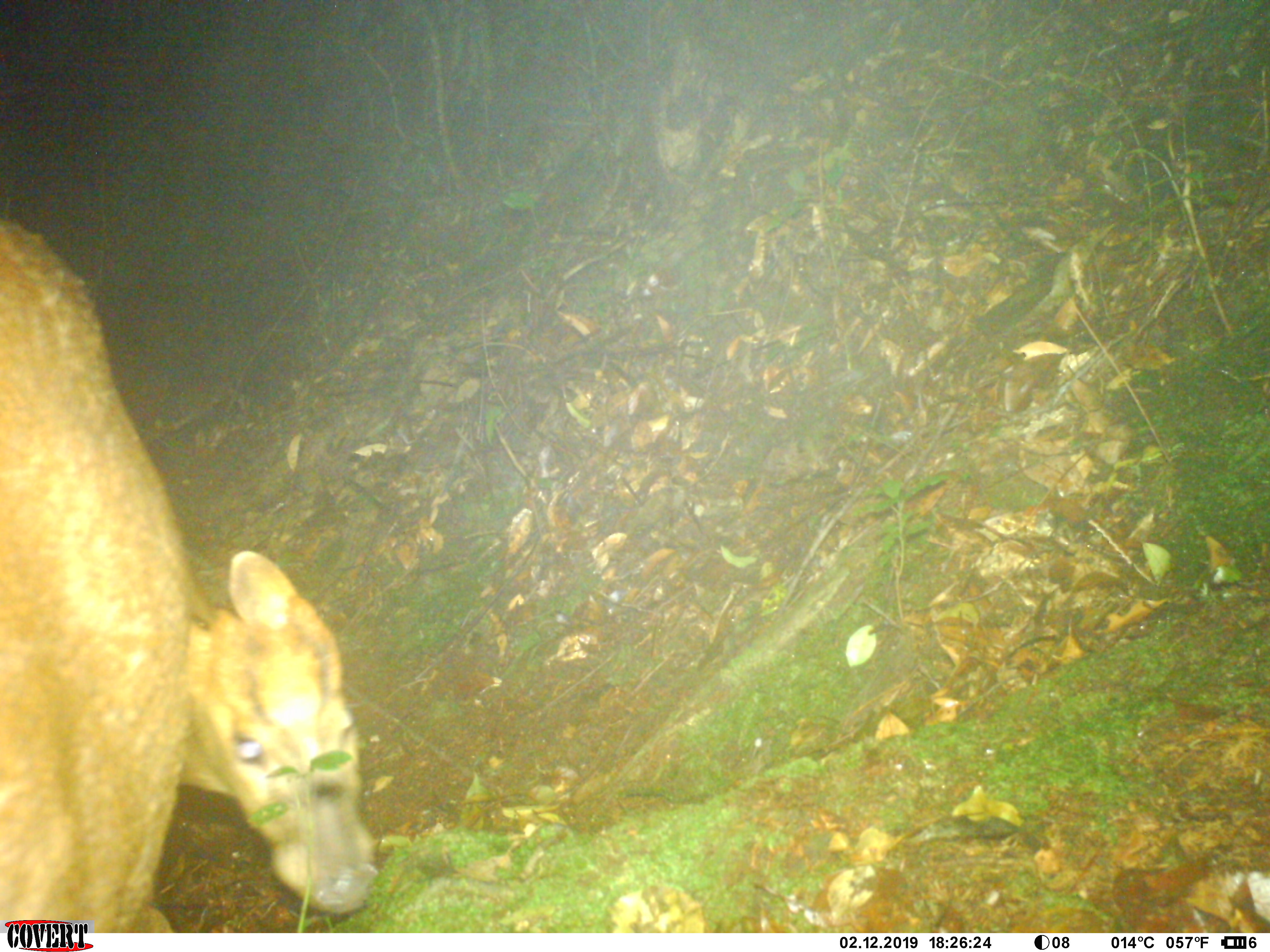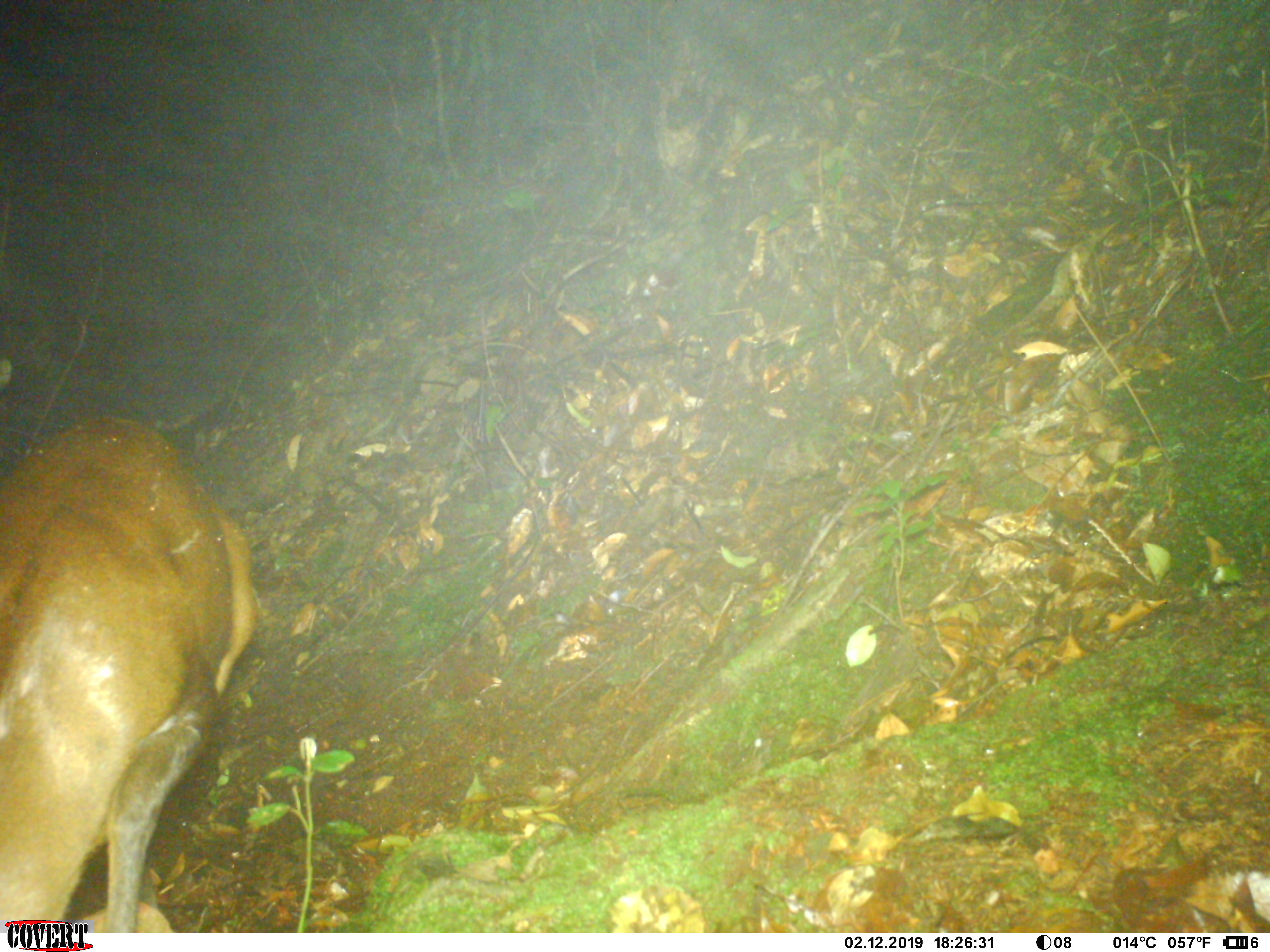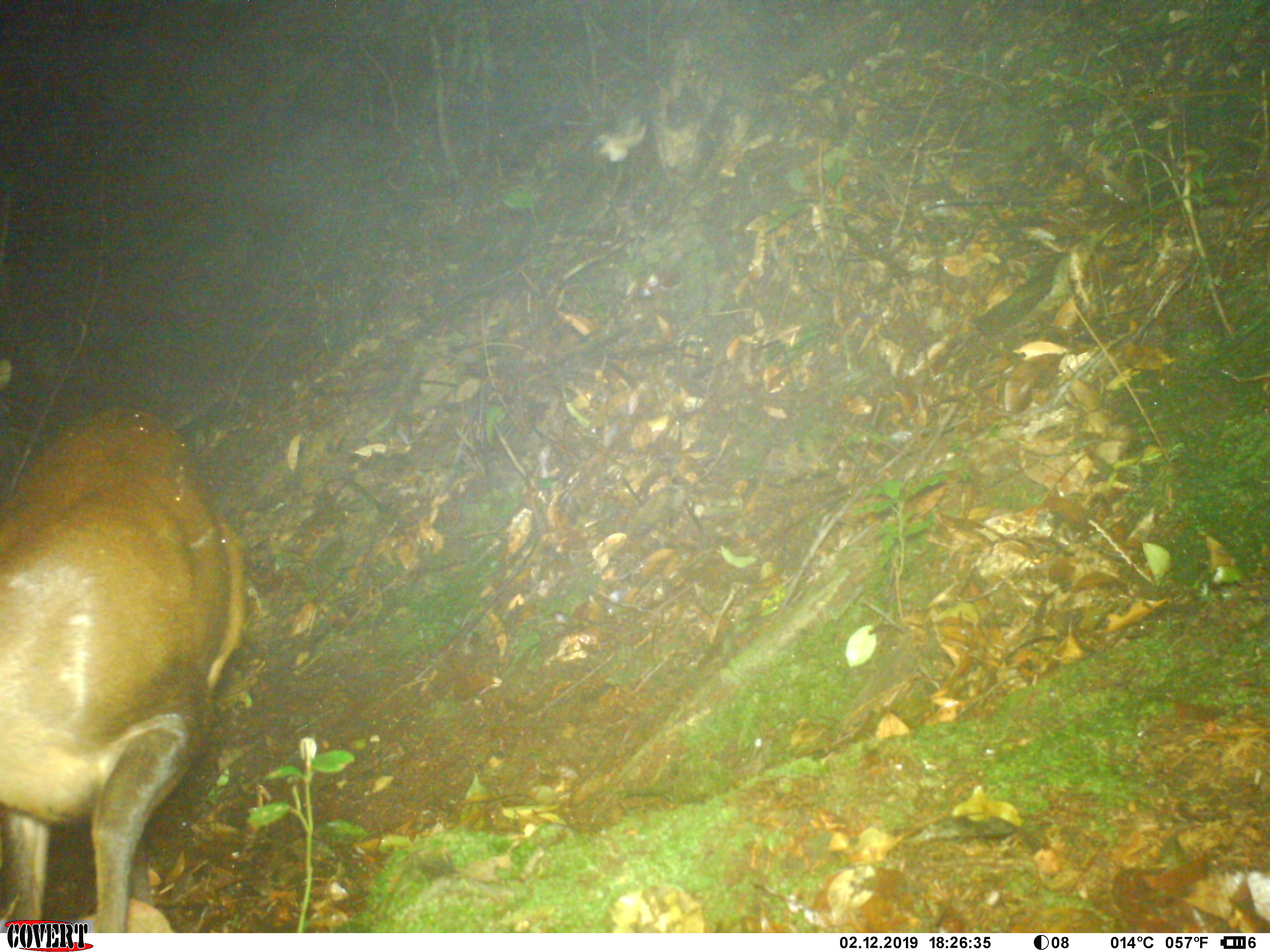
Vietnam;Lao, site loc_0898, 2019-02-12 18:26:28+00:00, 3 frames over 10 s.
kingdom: Animalia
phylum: Chordata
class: Mammalia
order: Artiodactyla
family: Cervidae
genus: Muntiacus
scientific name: Muntiacus rooseveltorum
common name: roosevelt's muntjac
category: roosevelts muntjac group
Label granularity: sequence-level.